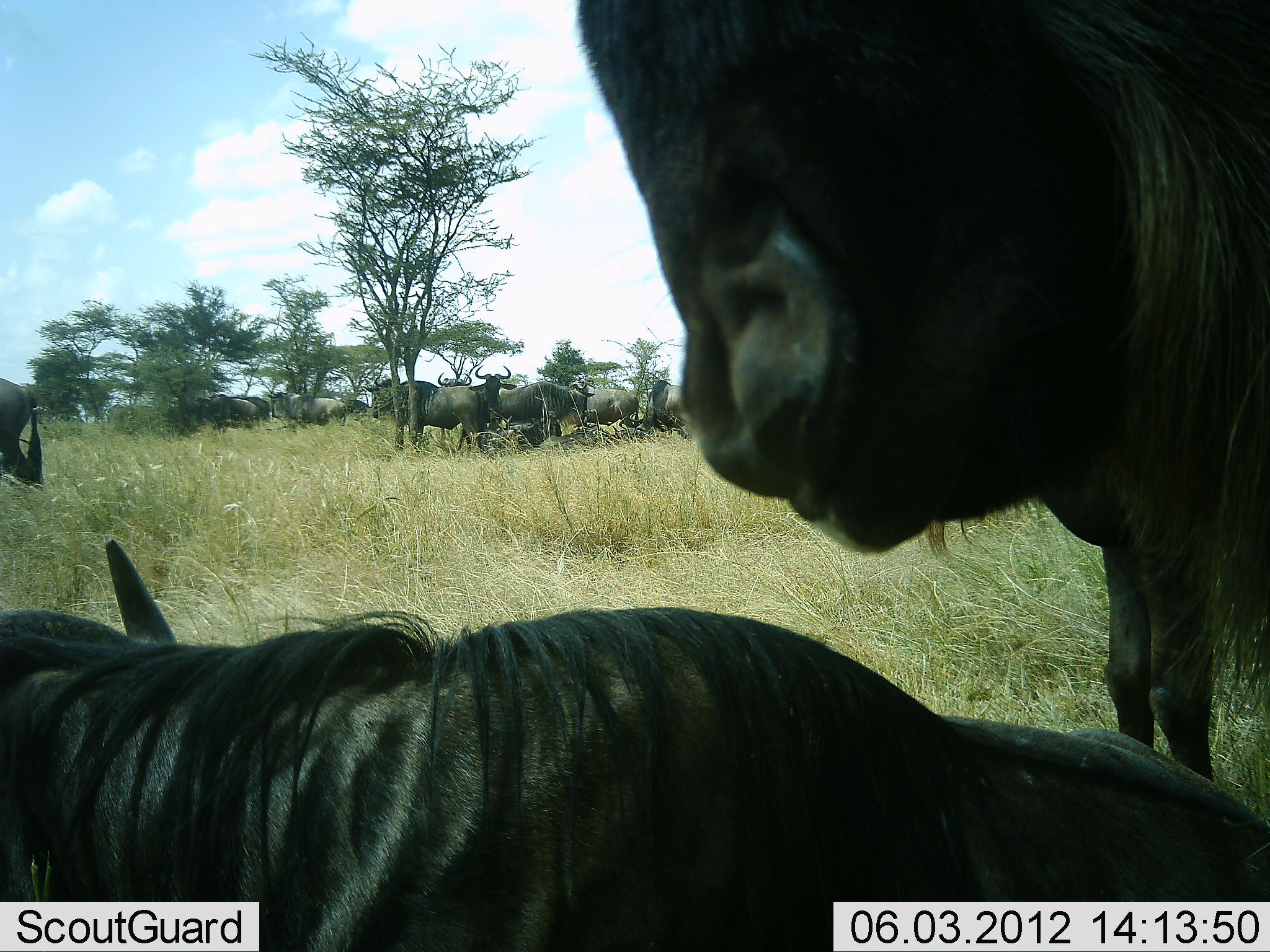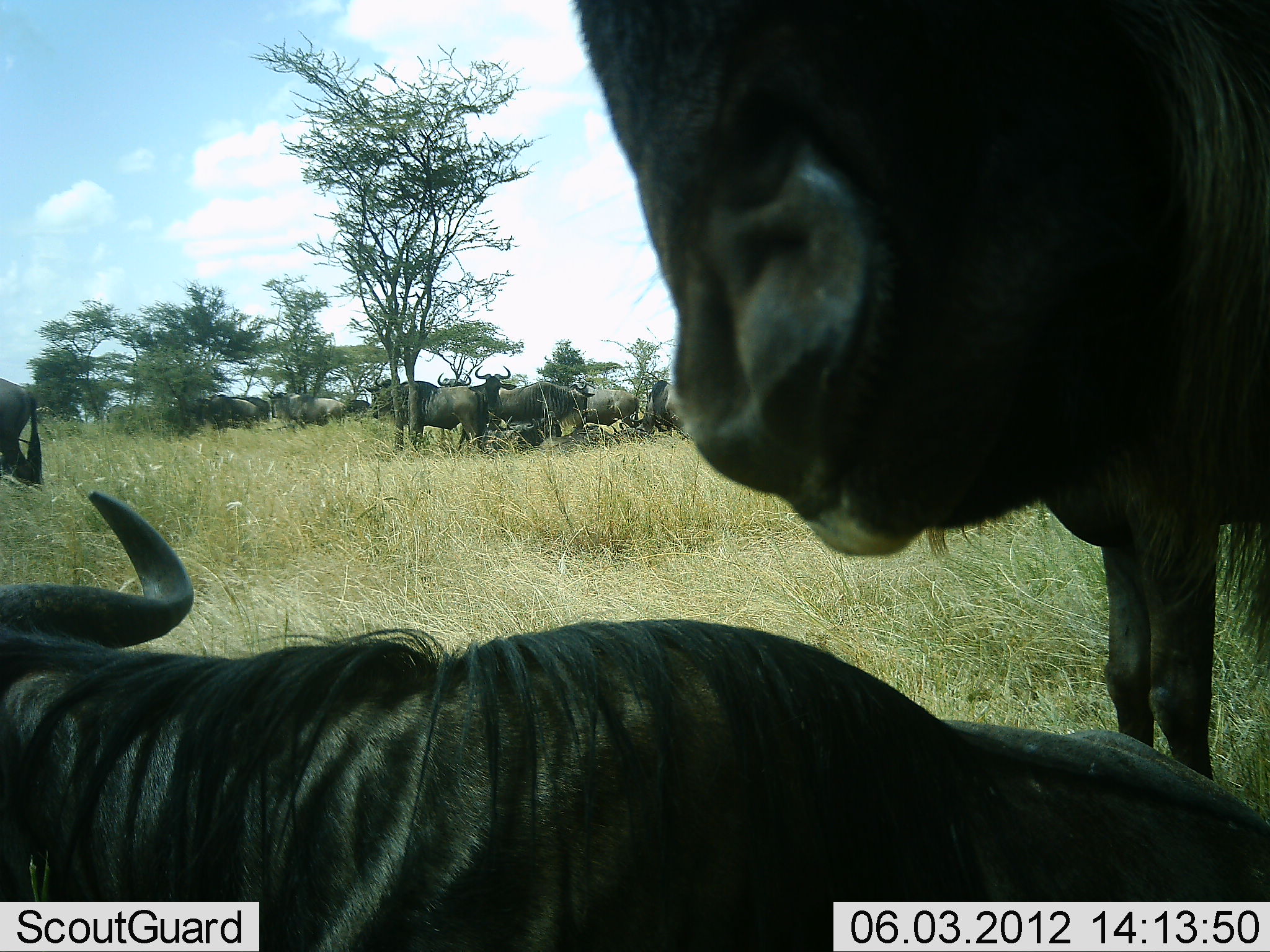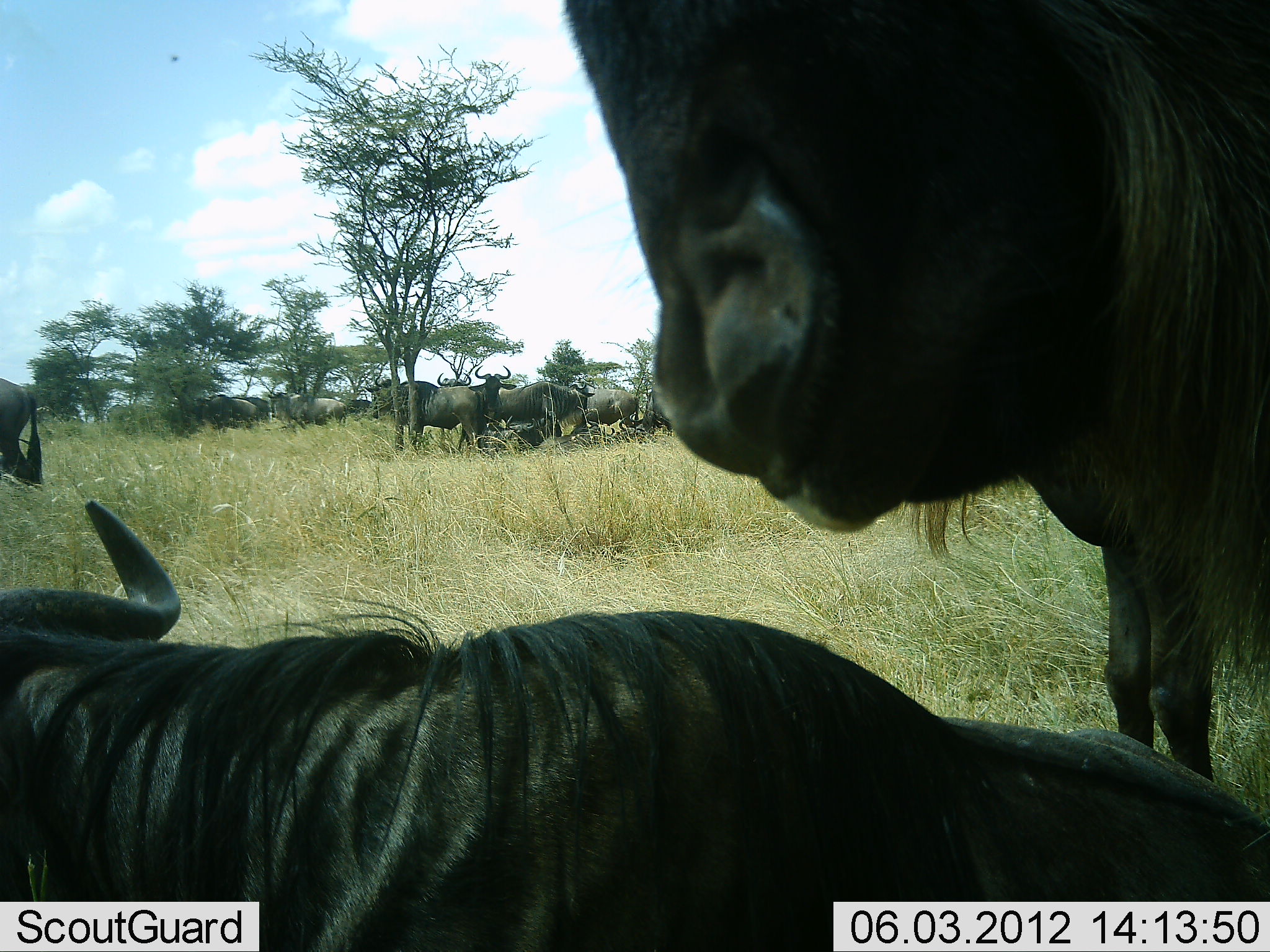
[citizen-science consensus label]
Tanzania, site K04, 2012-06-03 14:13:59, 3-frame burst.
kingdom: Animalia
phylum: Chordata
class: Mammalia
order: Artiodactyla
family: Bovidae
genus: Connochaetes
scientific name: Connochaetes taurinus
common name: blue wildebeest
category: wildebeest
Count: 11-50.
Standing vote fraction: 100%.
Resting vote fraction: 90%.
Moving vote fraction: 10%.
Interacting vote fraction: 0%.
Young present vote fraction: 0%.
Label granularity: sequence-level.